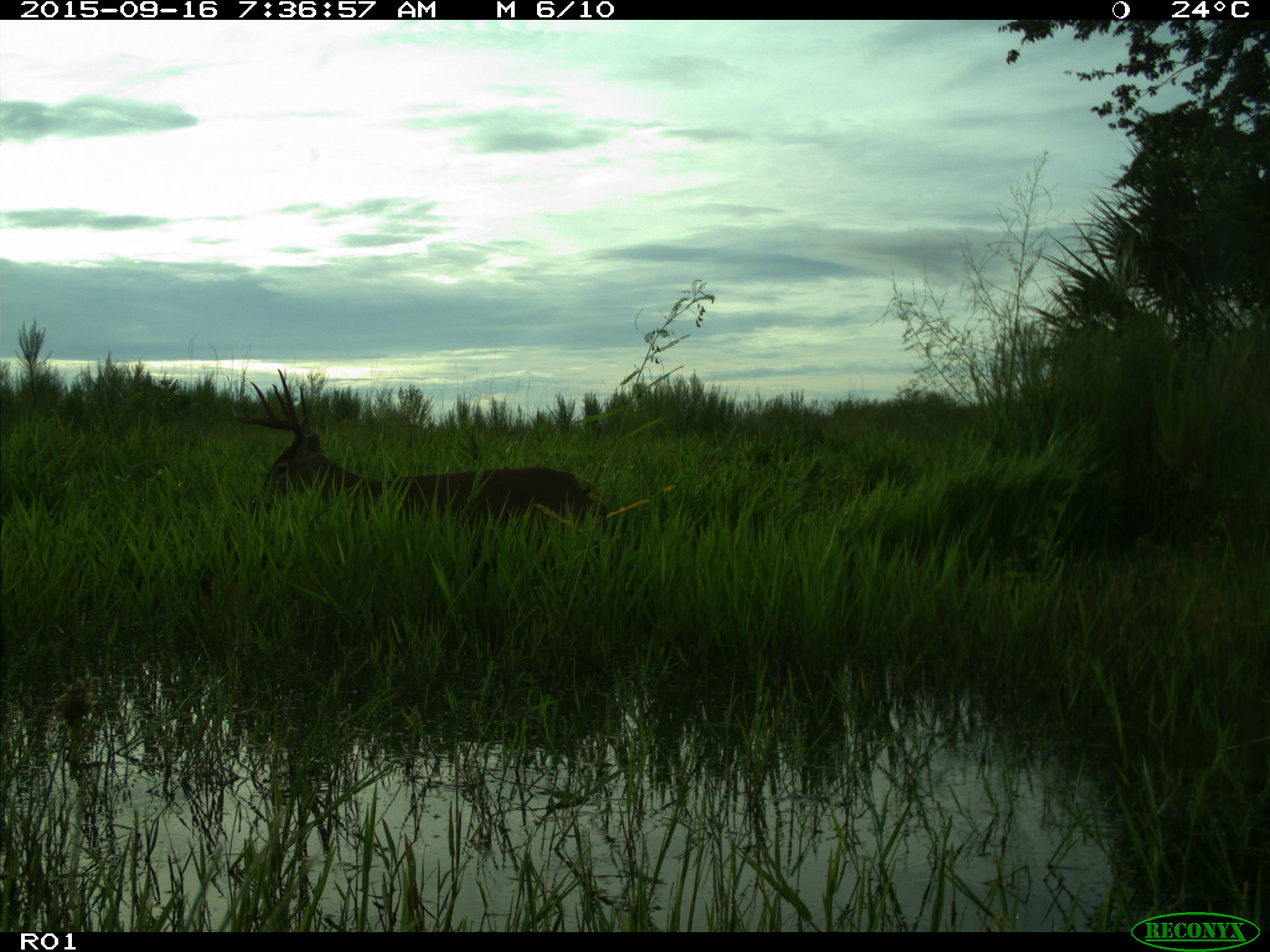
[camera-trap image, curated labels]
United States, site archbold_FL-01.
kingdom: Animalia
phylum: Chordata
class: Mammalia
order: Artiodactyla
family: Cervidae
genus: Odocoileus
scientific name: Odocoileus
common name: deer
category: unidentified deer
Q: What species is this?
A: Unidentified deer (deer) (Odocoileus).